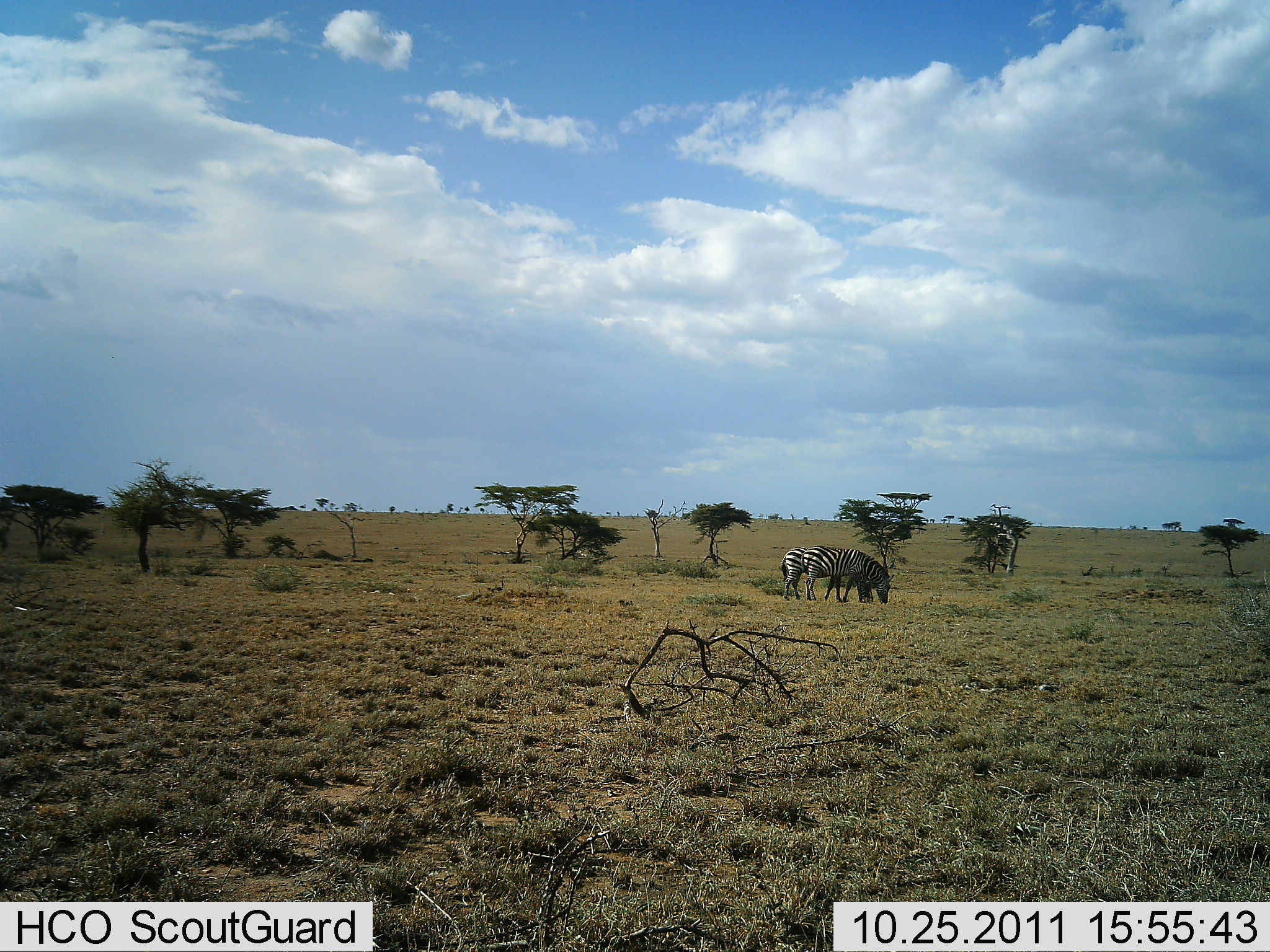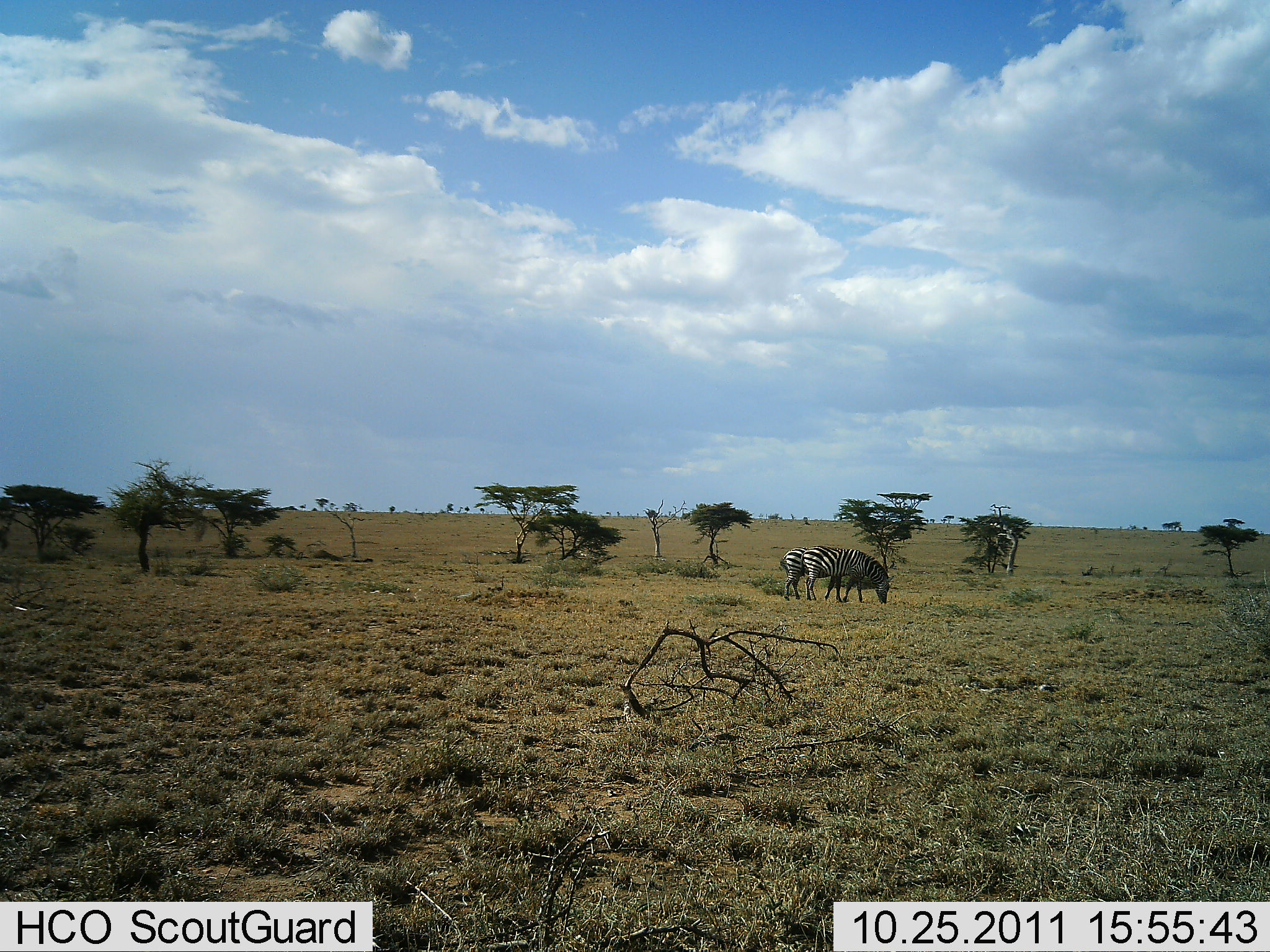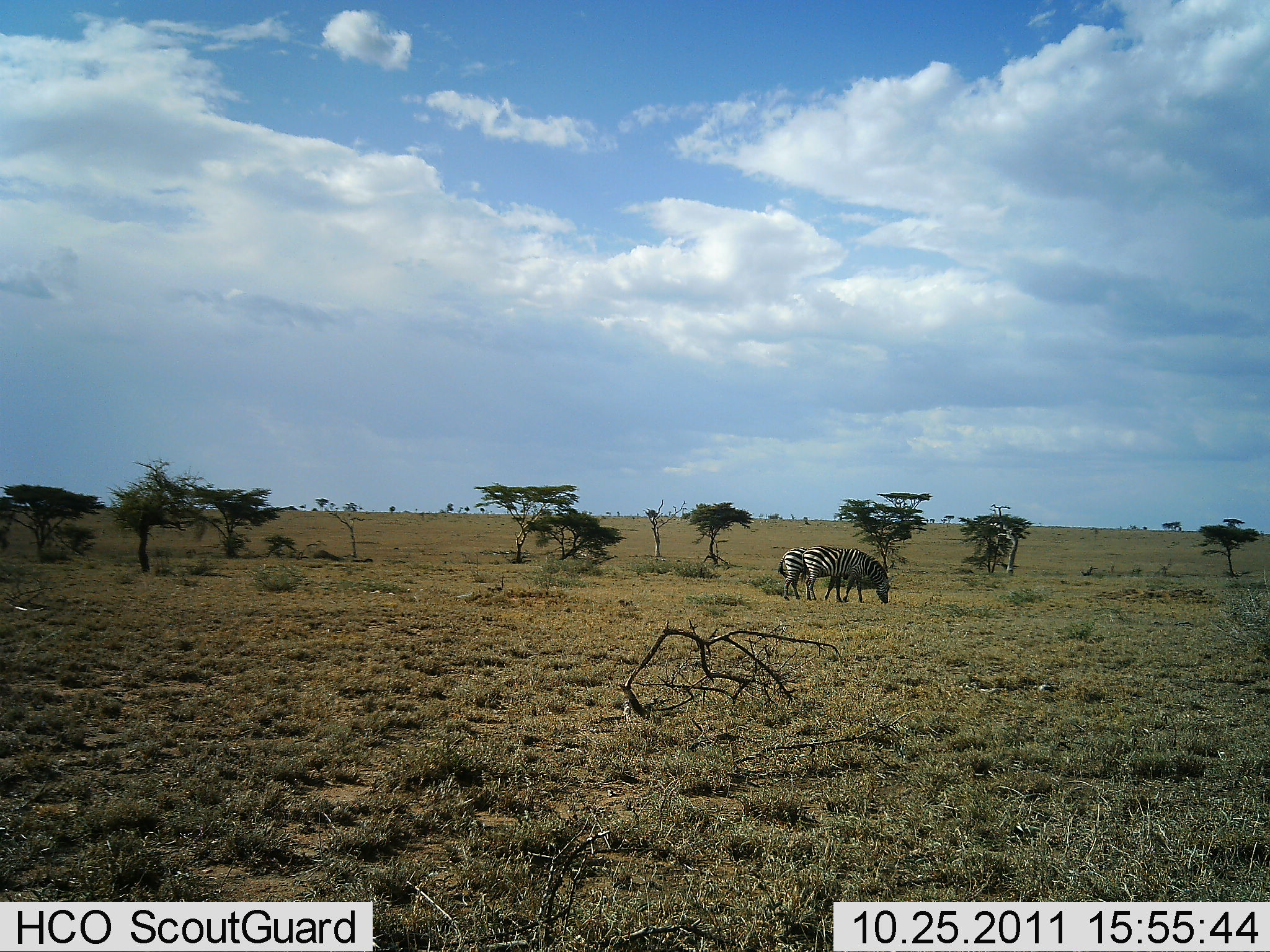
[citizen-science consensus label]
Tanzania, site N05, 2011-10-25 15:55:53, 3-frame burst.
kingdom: Animalia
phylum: Chordata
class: Mammalia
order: Perissodactyla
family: Equidae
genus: Equus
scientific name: Equus quagga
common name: plains zebra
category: zebra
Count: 2.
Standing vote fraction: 36%.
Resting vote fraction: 0%.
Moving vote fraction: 0%.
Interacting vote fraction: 0%.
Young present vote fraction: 0%.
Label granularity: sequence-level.